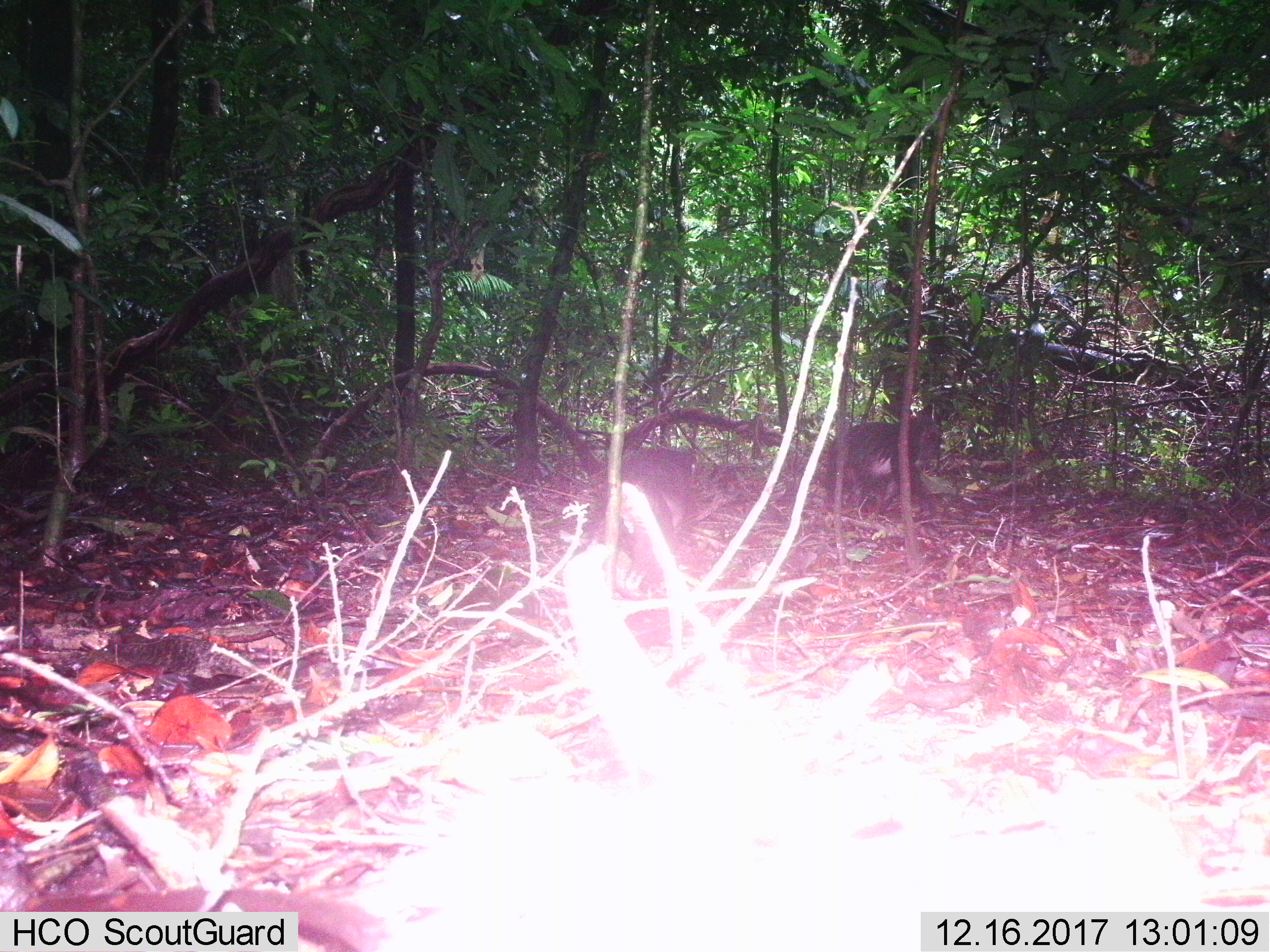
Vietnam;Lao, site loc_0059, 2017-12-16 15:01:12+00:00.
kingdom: Animalia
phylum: Chordata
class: Mammalia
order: Primates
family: Cercopithecidae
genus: Macaca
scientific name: Macaca arctoides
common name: stump-tailed macaque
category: stump tailed macaque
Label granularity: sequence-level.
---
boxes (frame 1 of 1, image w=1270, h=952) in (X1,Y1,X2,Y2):
stump tailed macaque: (824,405,936,518)